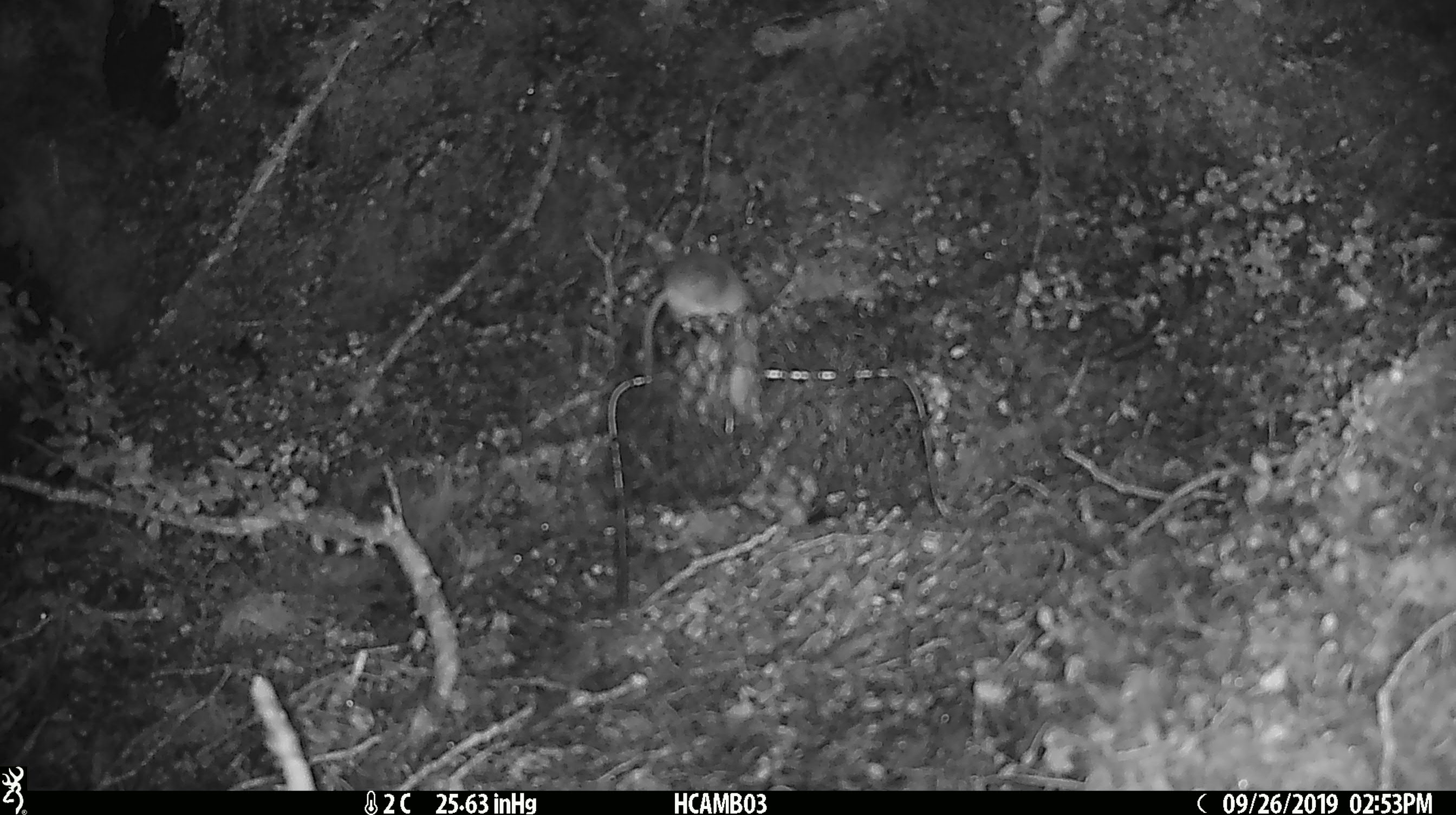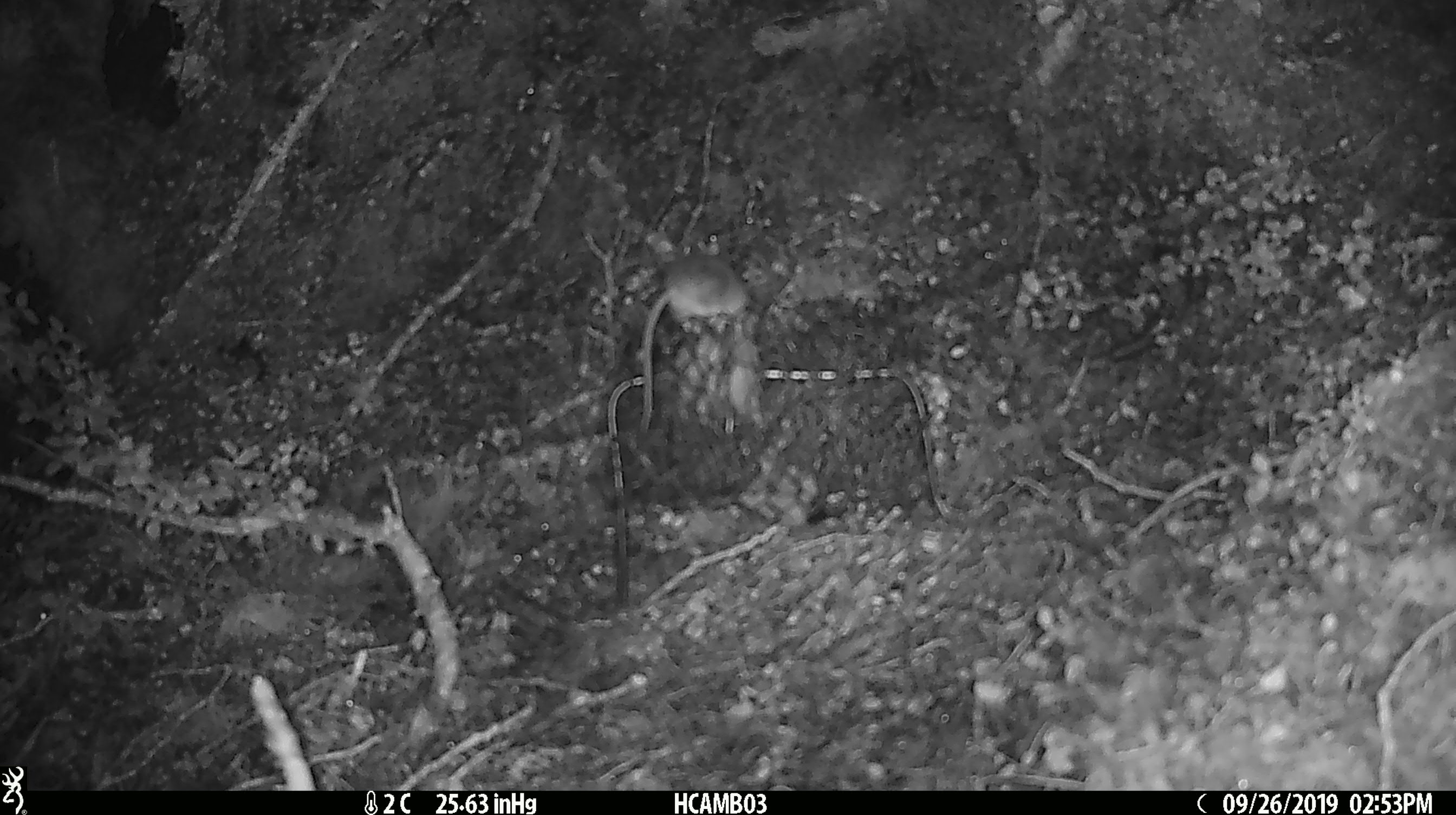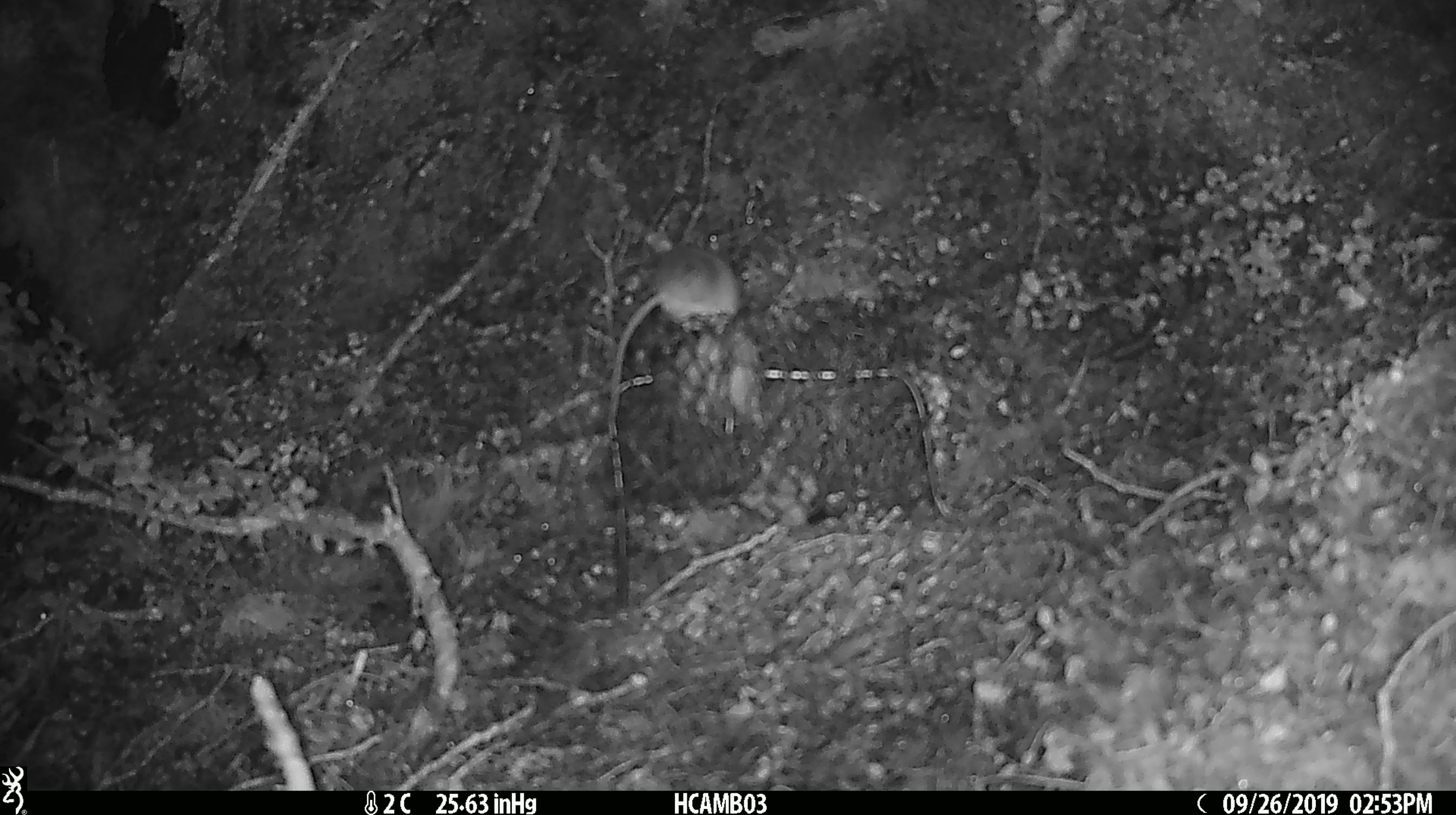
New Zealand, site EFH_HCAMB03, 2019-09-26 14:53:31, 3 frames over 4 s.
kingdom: Animalia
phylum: Chordata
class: Mammalia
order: Rodentia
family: Muridae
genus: Mus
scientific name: Mus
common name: mouse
Mouse (Mus).